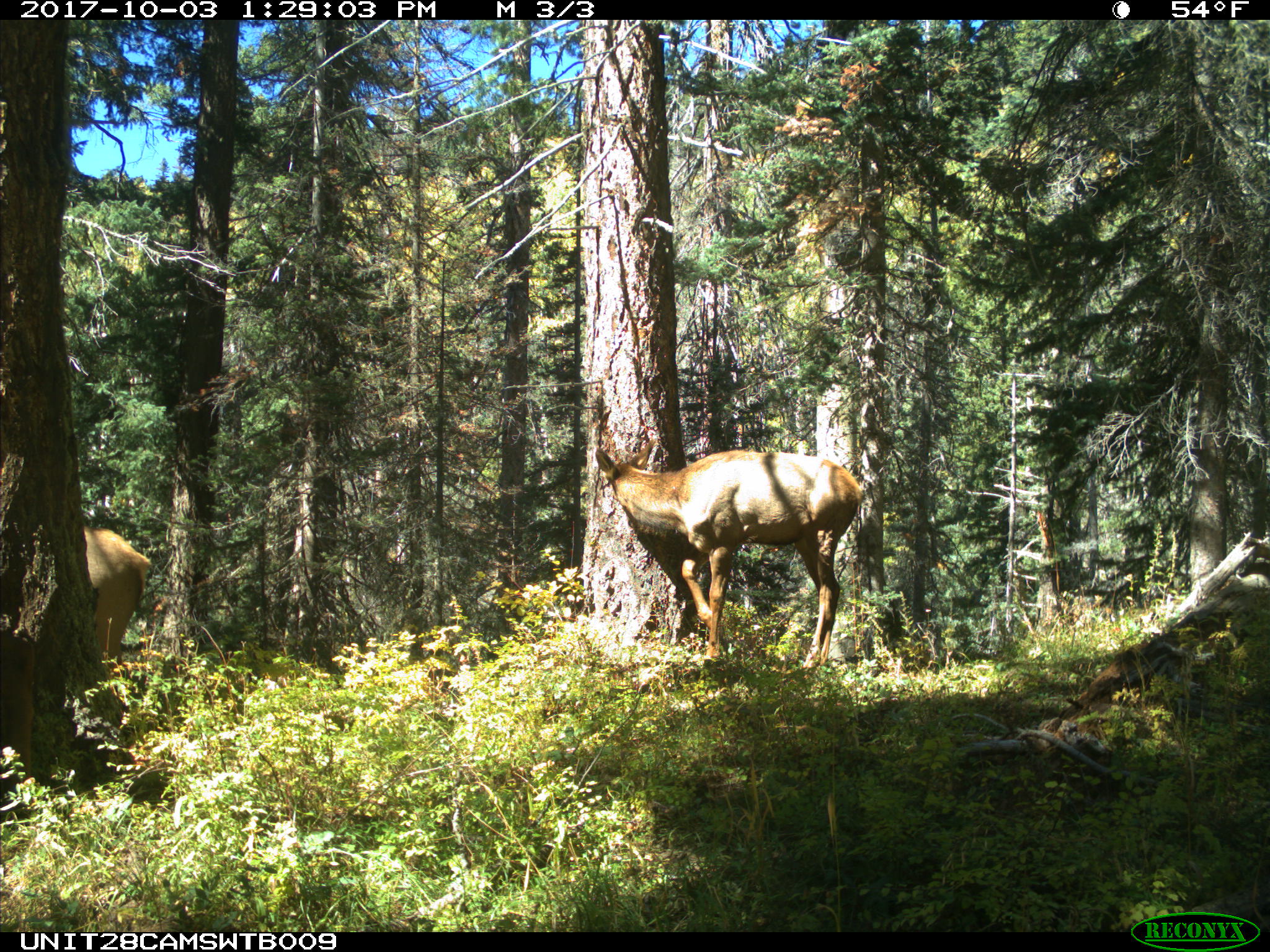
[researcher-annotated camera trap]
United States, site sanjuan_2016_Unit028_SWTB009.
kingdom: Animalia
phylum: Chordata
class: Mammalia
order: Artiodactyla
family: Cervidae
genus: Cervus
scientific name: Cervus elaphus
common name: red deer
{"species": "Cervus elaphus (red deer)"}